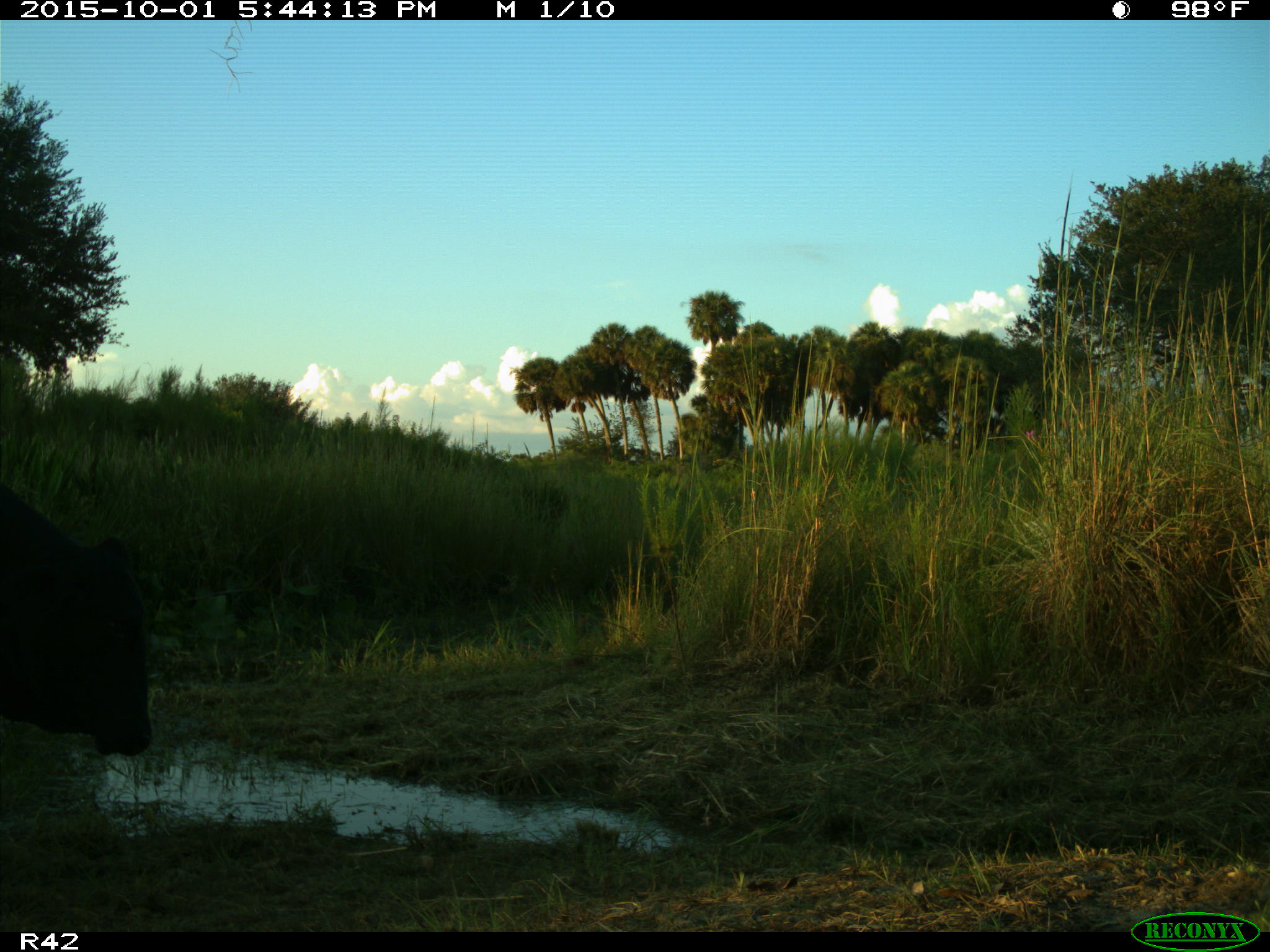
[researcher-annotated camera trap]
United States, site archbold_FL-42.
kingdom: Animalia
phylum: Chordata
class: Mammalia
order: Artiodactyla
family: Bovidae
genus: Bos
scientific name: Bos taurus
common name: domestic cow